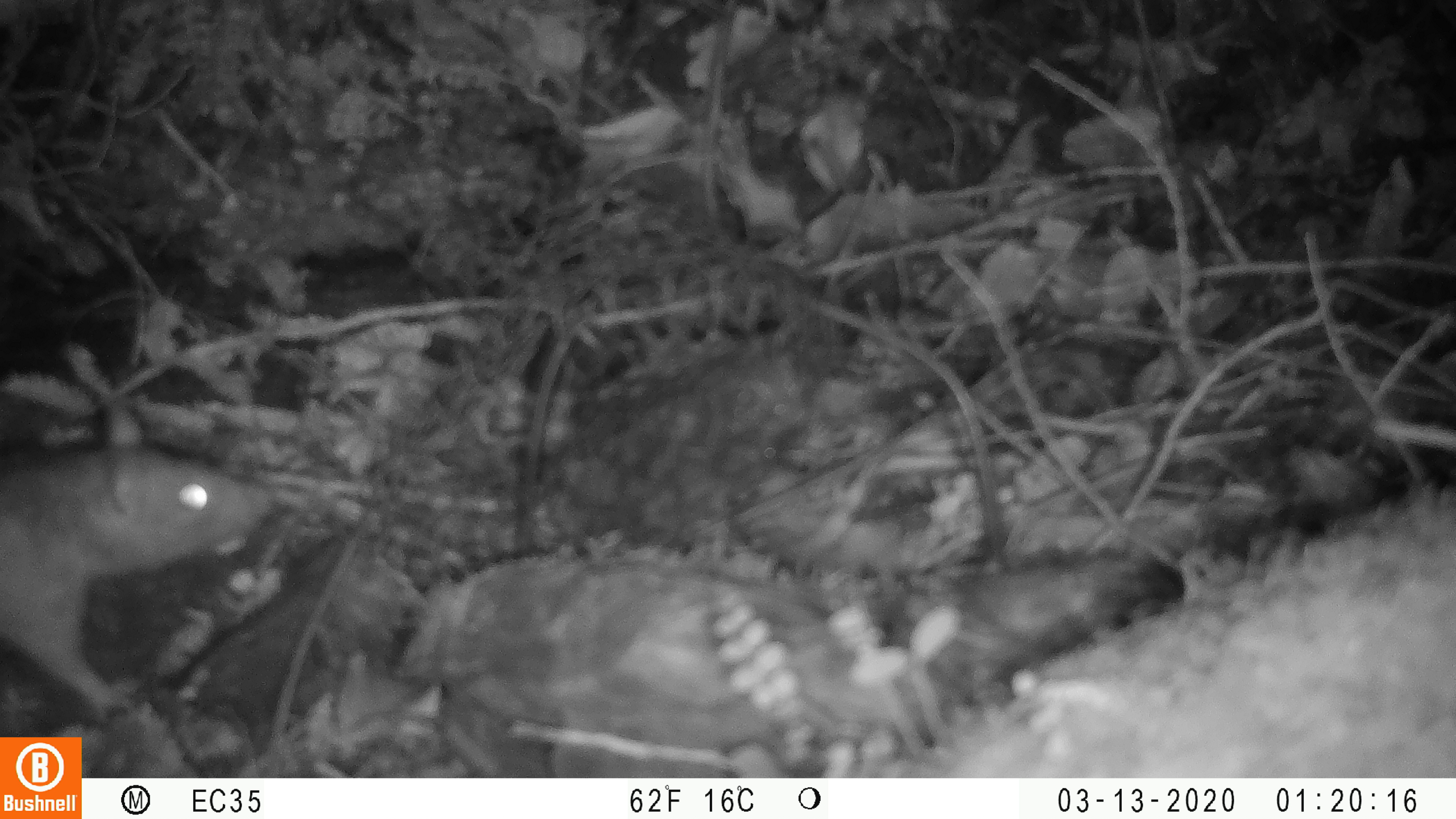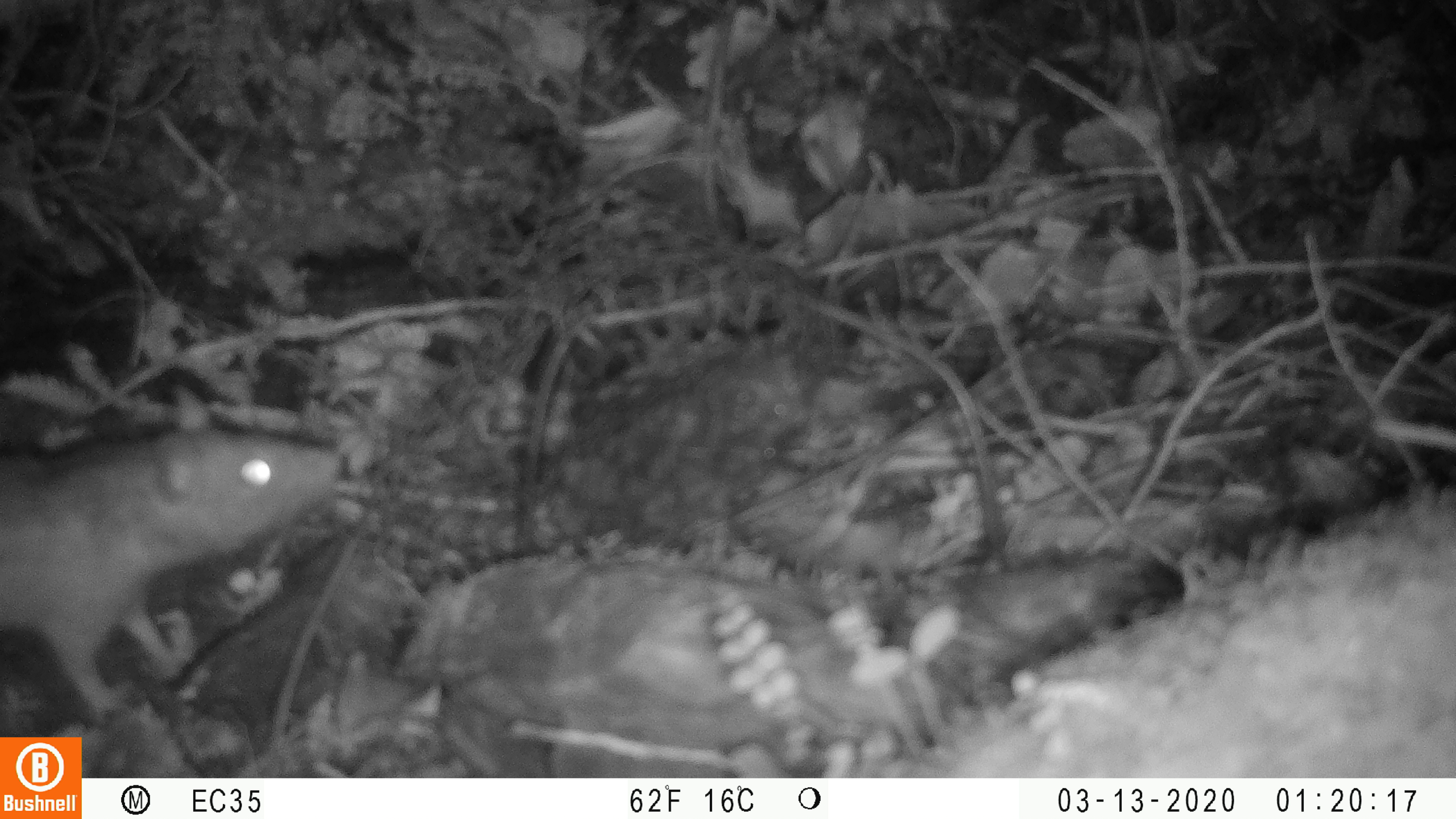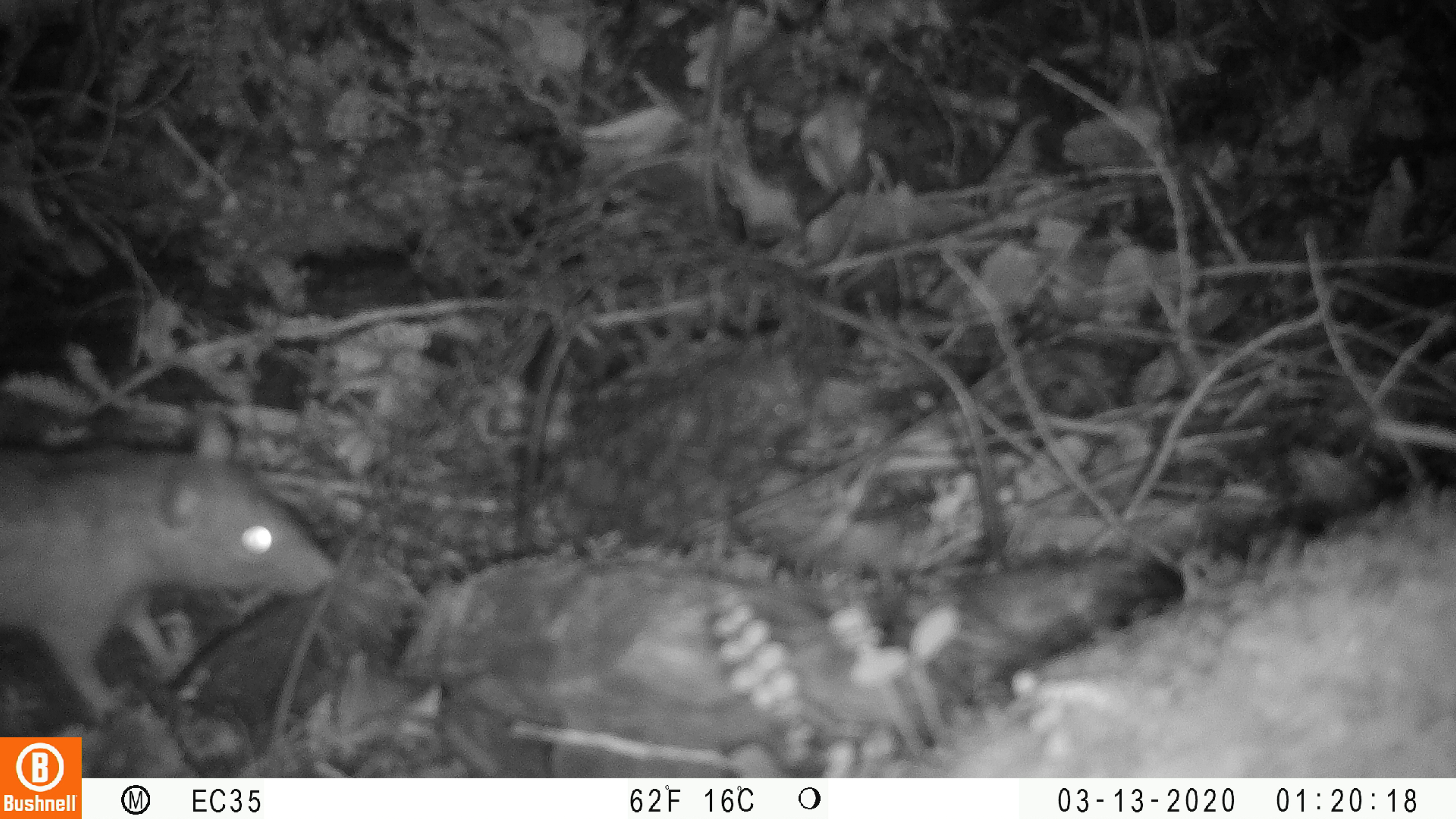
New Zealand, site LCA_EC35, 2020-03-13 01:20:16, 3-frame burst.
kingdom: Animalia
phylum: Chordata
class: Mammalia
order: Rodentia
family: Muridae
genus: Rattus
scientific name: Rattus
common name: rat